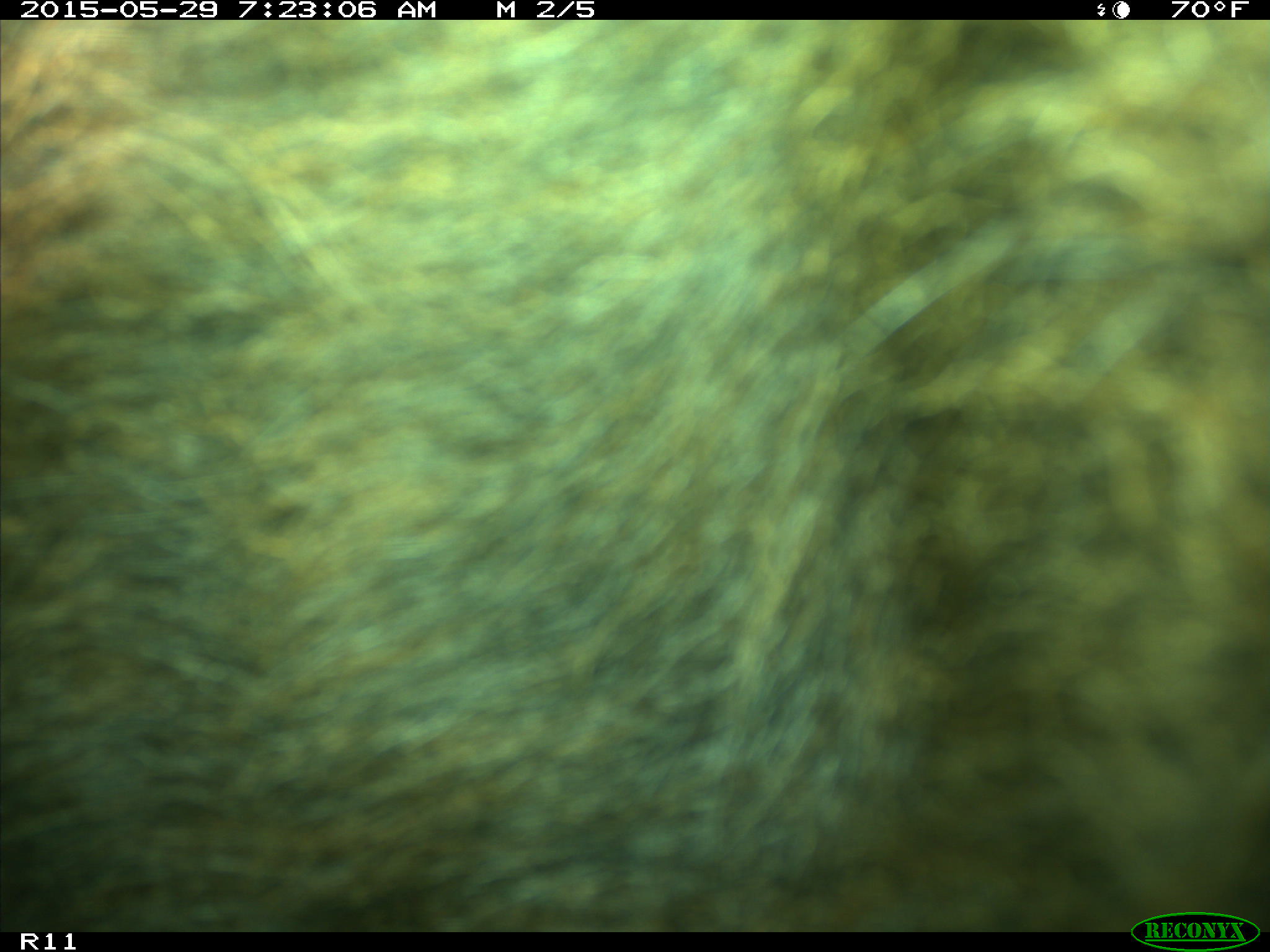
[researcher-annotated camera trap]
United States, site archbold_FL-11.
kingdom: Animalia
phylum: Chordata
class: Mammalia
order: Artiodactyla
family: Bovidae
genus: Bos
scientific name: Bos taurus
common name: domestic cow